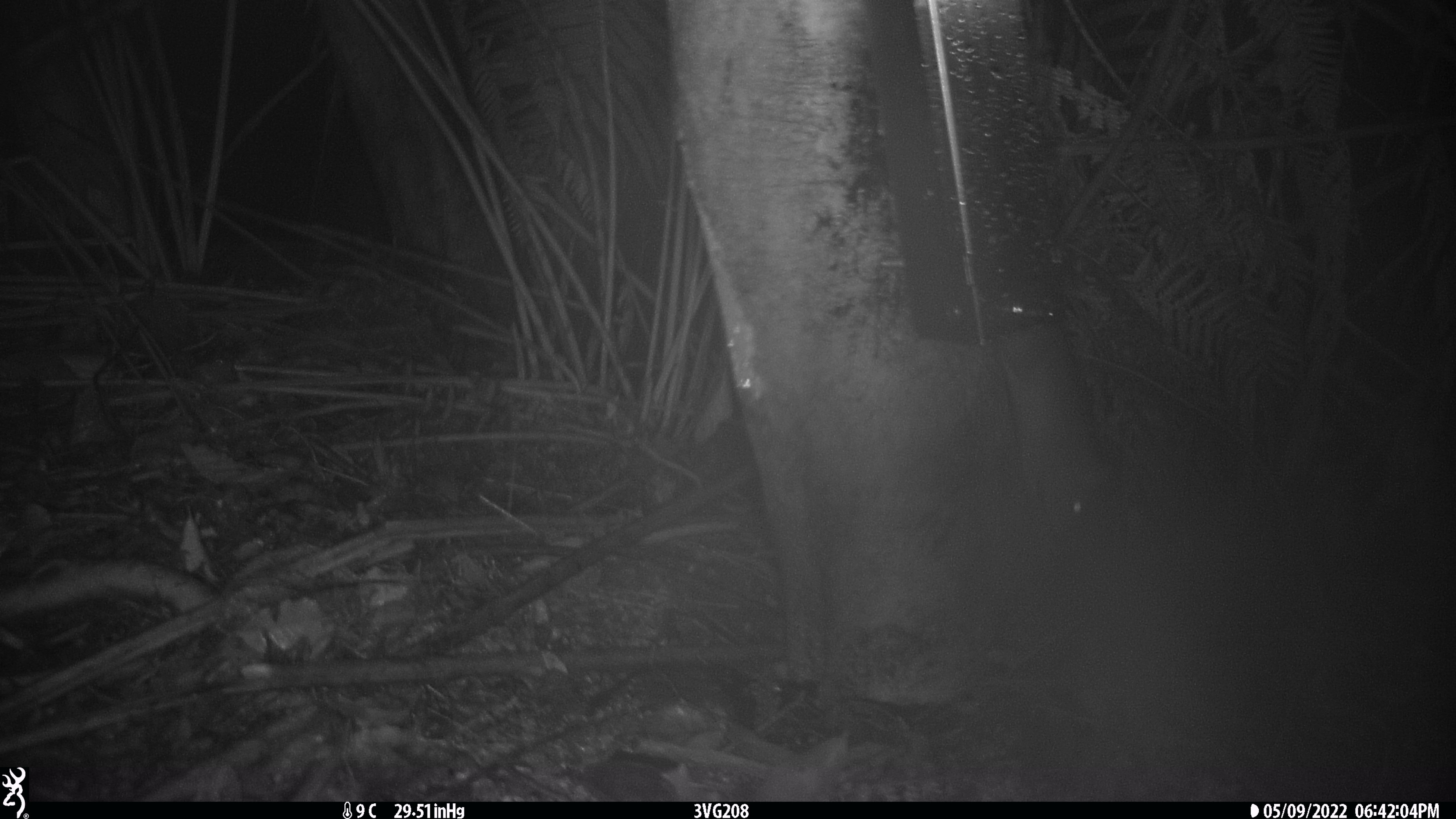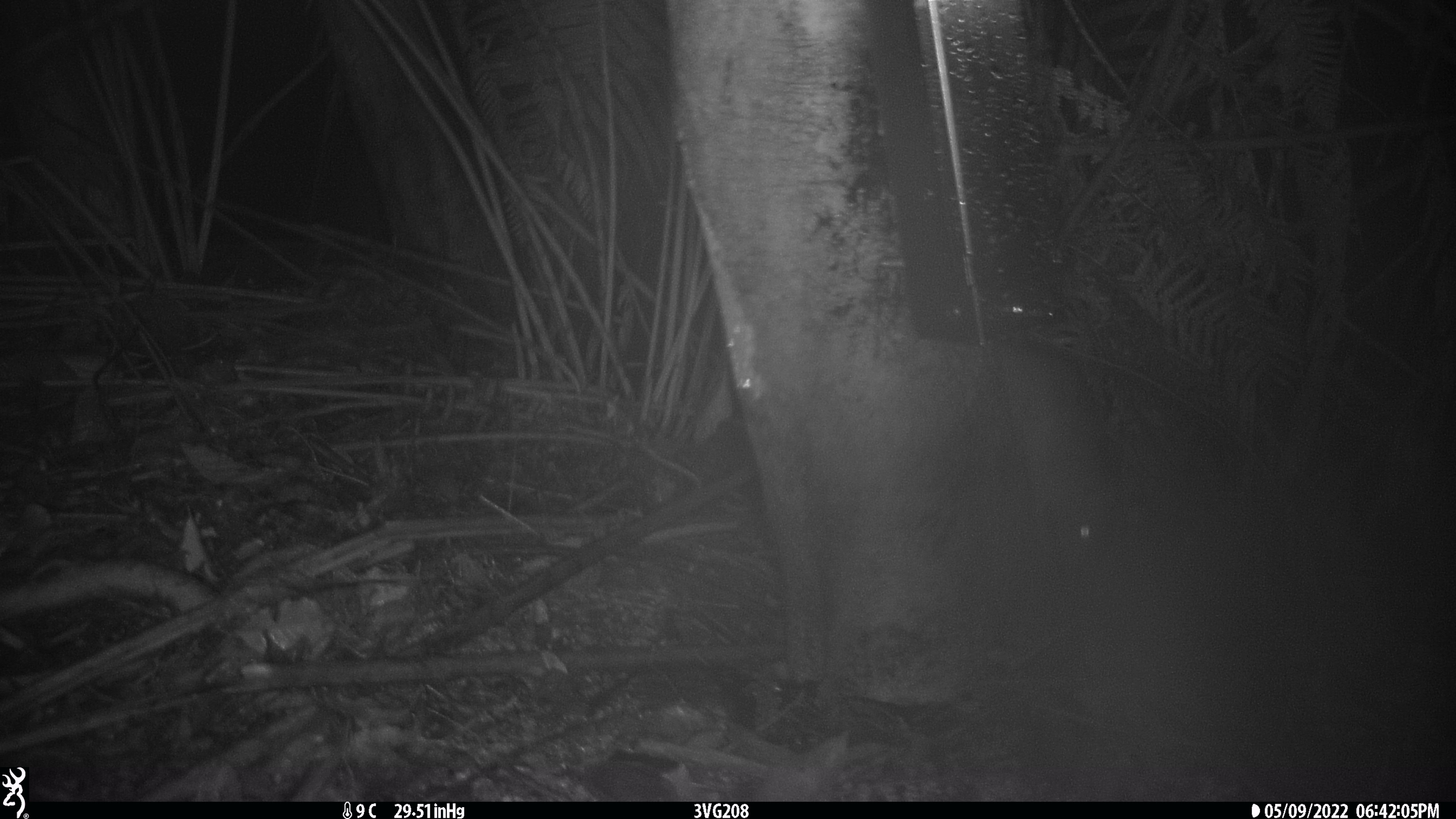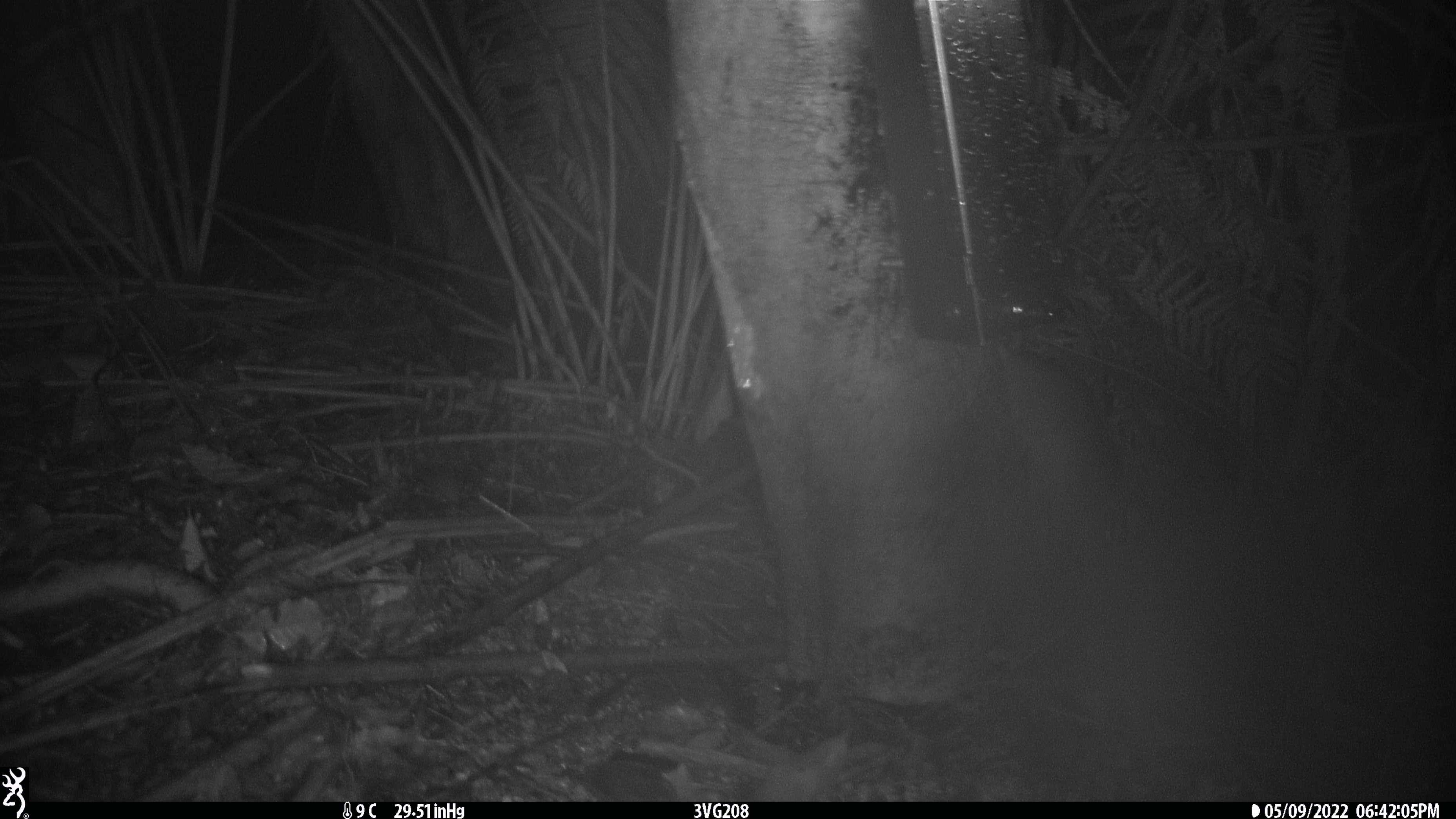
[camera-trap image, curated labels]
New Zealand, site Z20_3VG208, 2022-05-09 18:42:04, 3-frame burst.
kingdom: Animalia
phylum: Chordata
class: Mammalia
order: Rodentia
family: Muridae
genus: Rattus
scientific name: Rattus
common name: rat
Rat (Rattus).